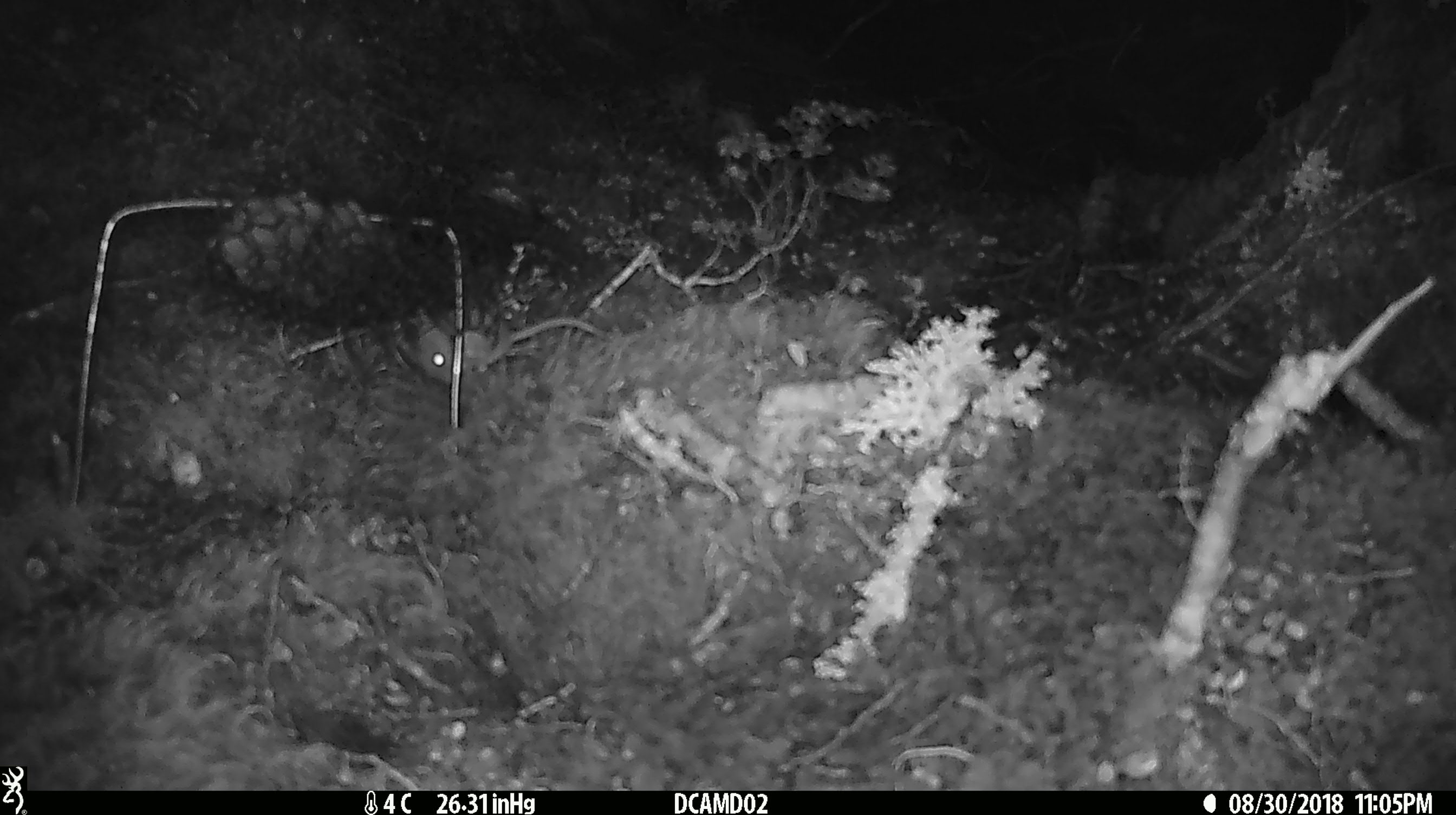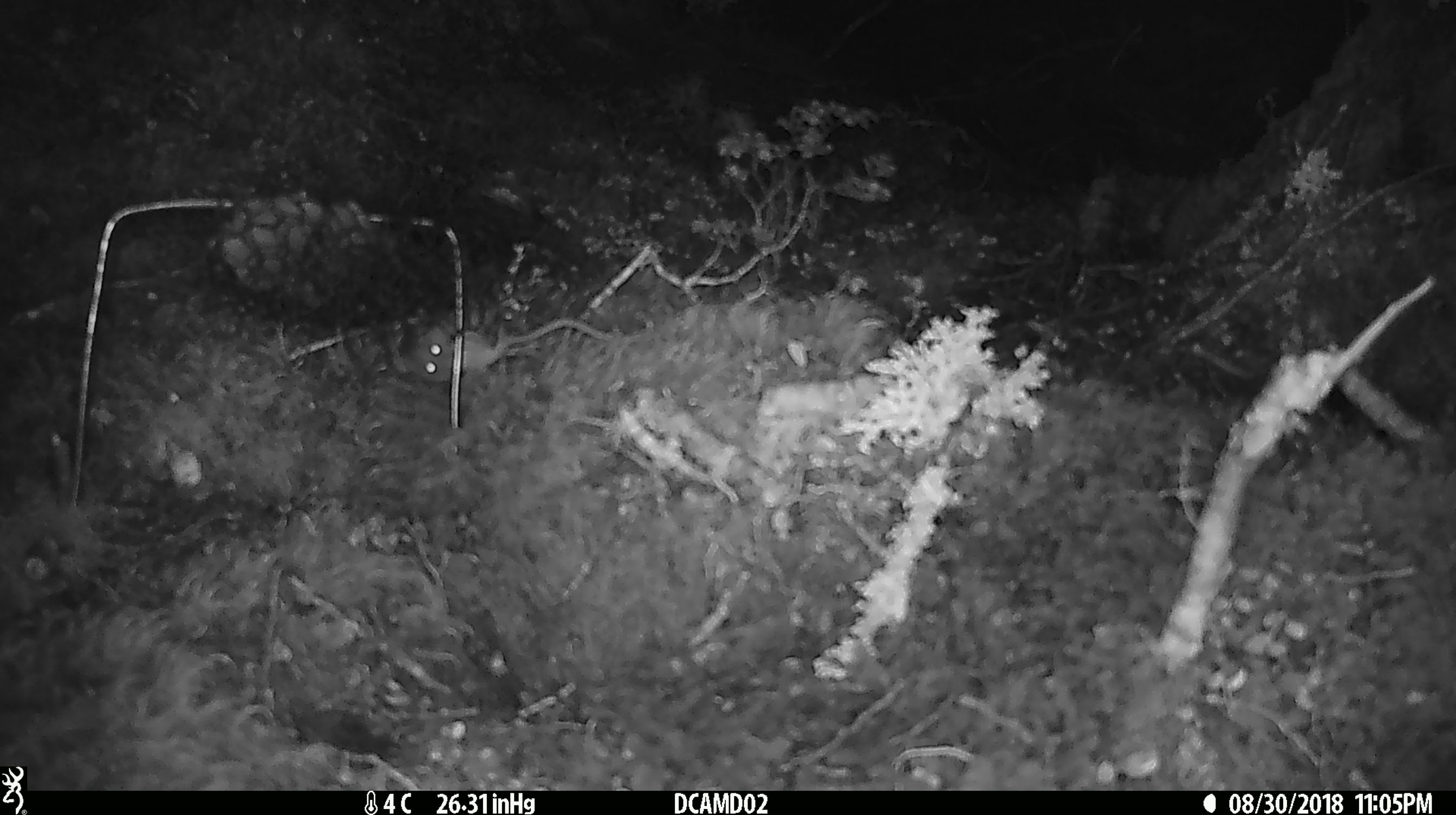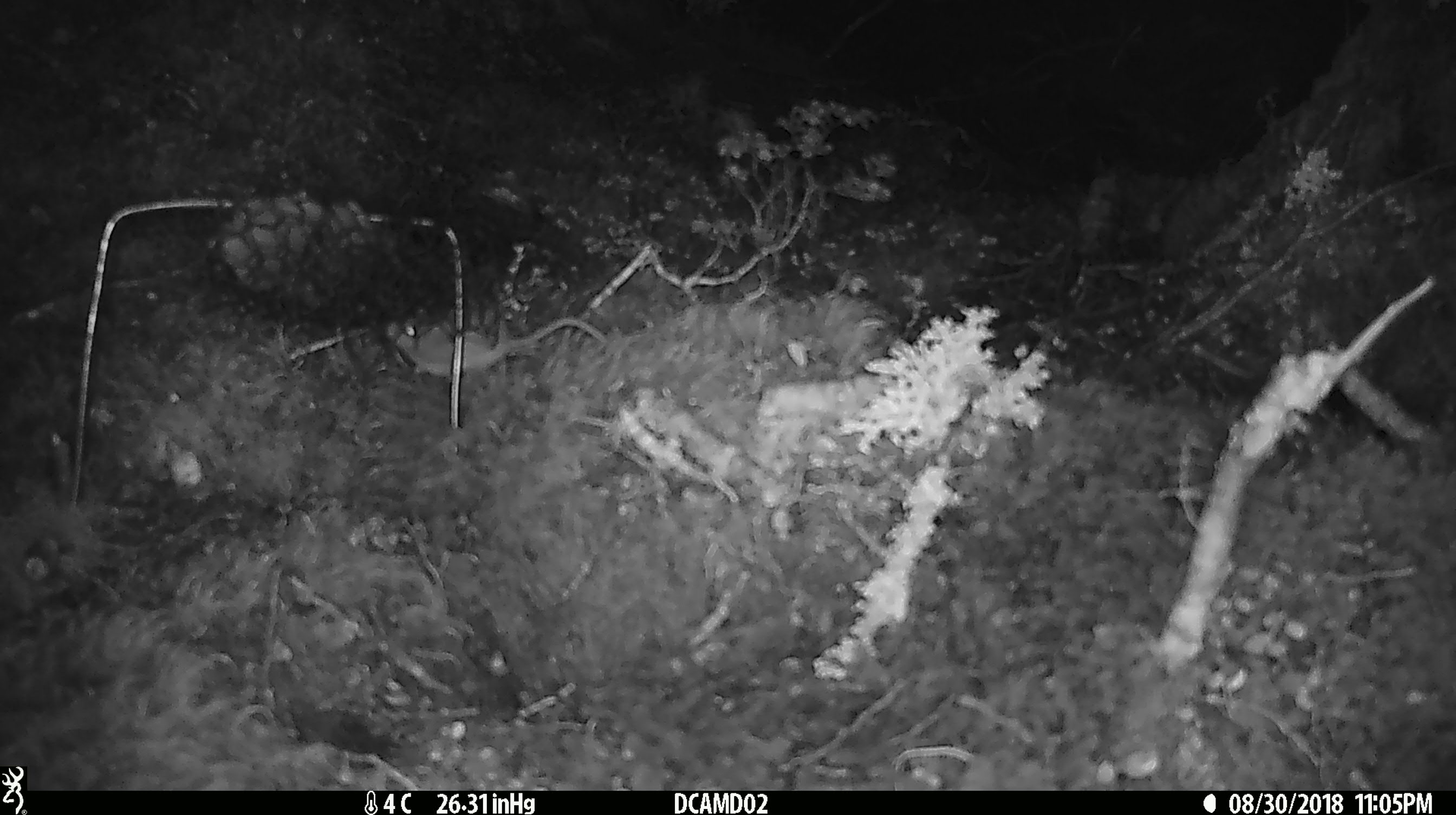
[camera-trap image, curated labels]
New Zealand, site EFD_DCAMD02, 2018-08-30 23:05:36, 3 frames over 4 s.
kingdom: Animalia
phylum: Chordata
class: Mammalia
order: Rodentia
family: Muridae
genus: Mus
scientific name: Mus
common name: mouse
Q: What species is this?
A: Mouse (Mus).